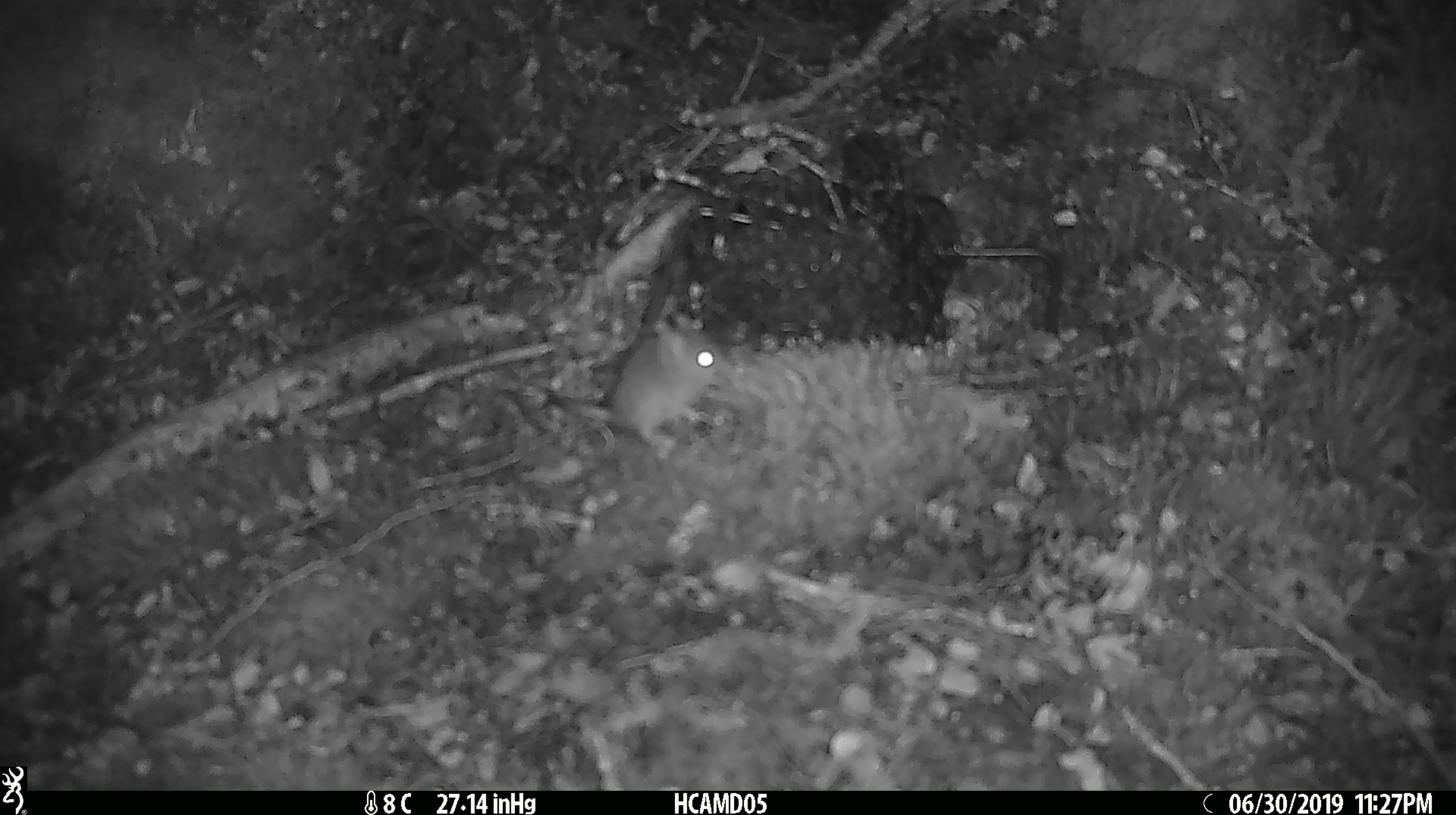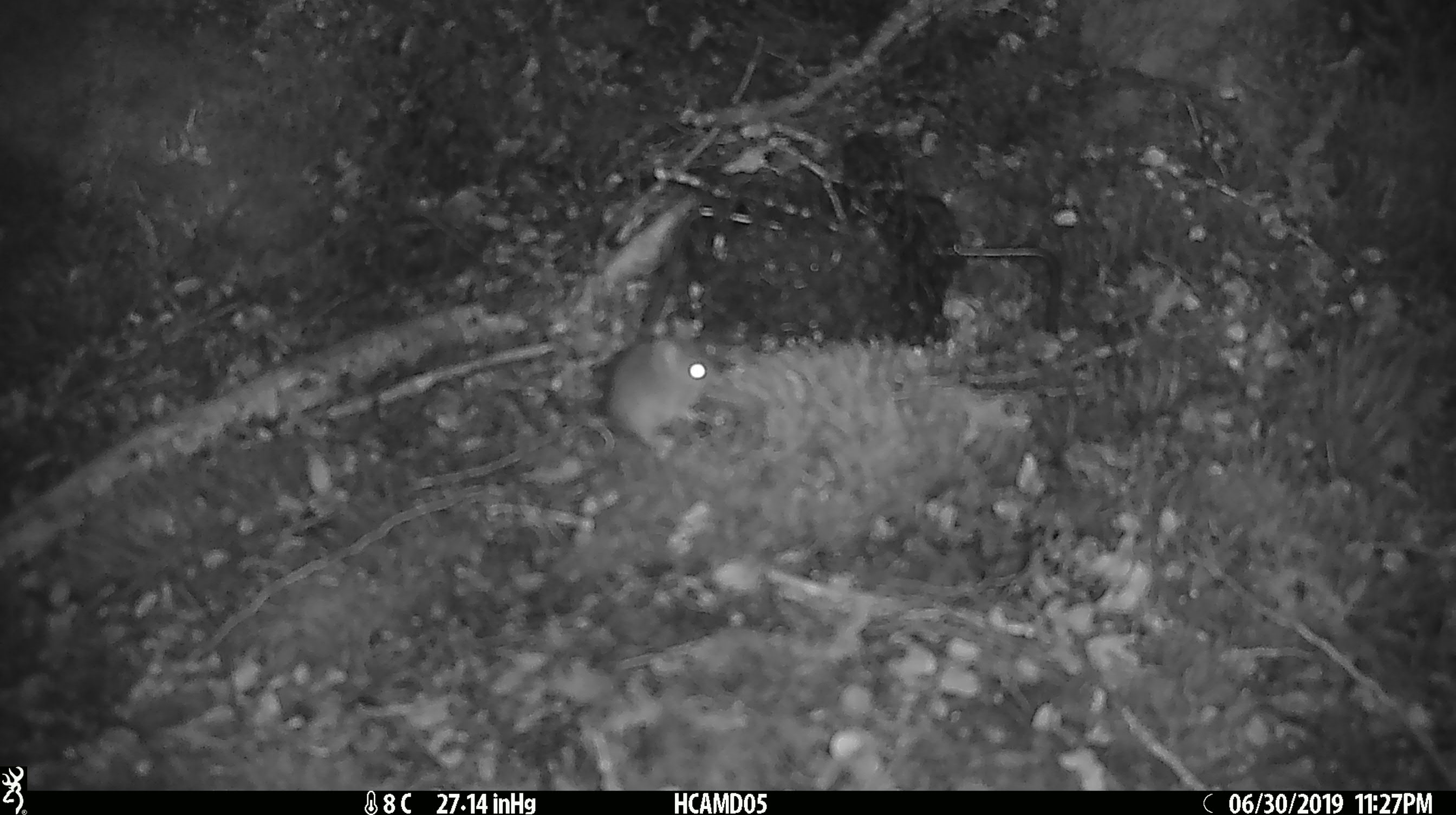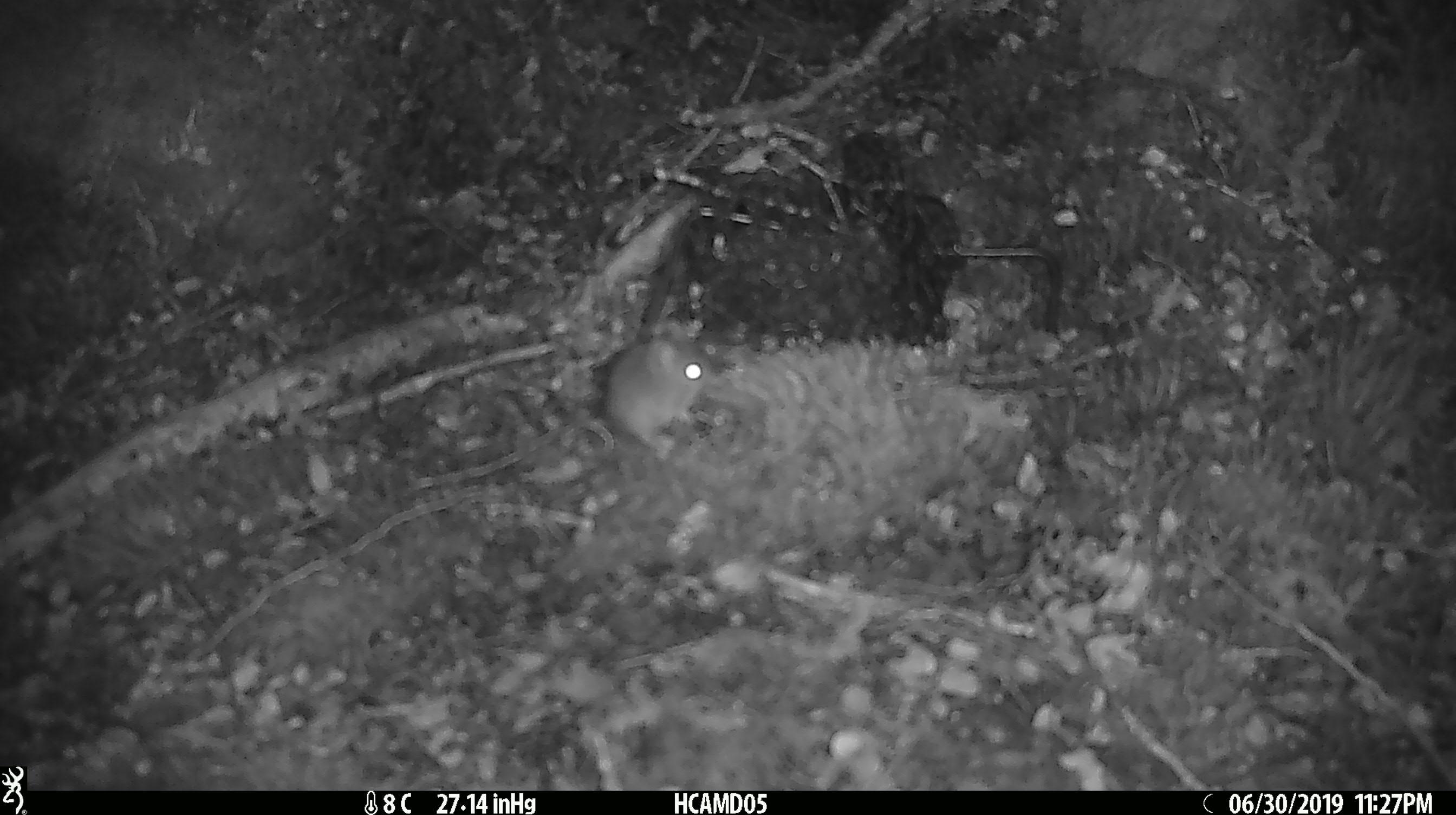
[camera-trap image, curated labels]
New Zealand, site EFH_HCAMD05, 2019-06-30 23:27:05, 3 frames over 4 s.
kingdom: Animalia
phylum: Chordata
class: Mammalia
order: Rodentia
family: Muridae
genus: Mus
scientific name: Mus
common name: mouse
Mouse (Mus).